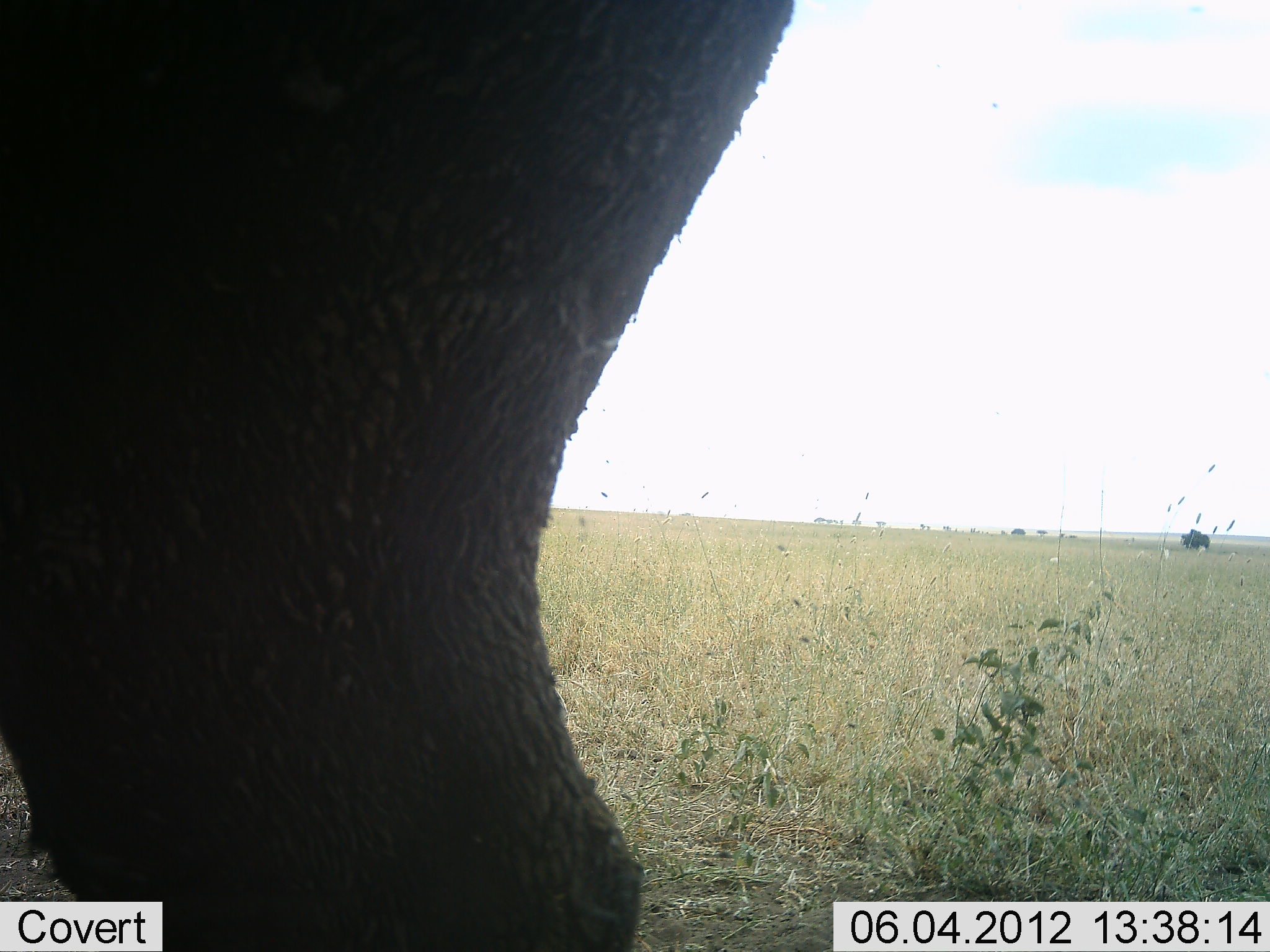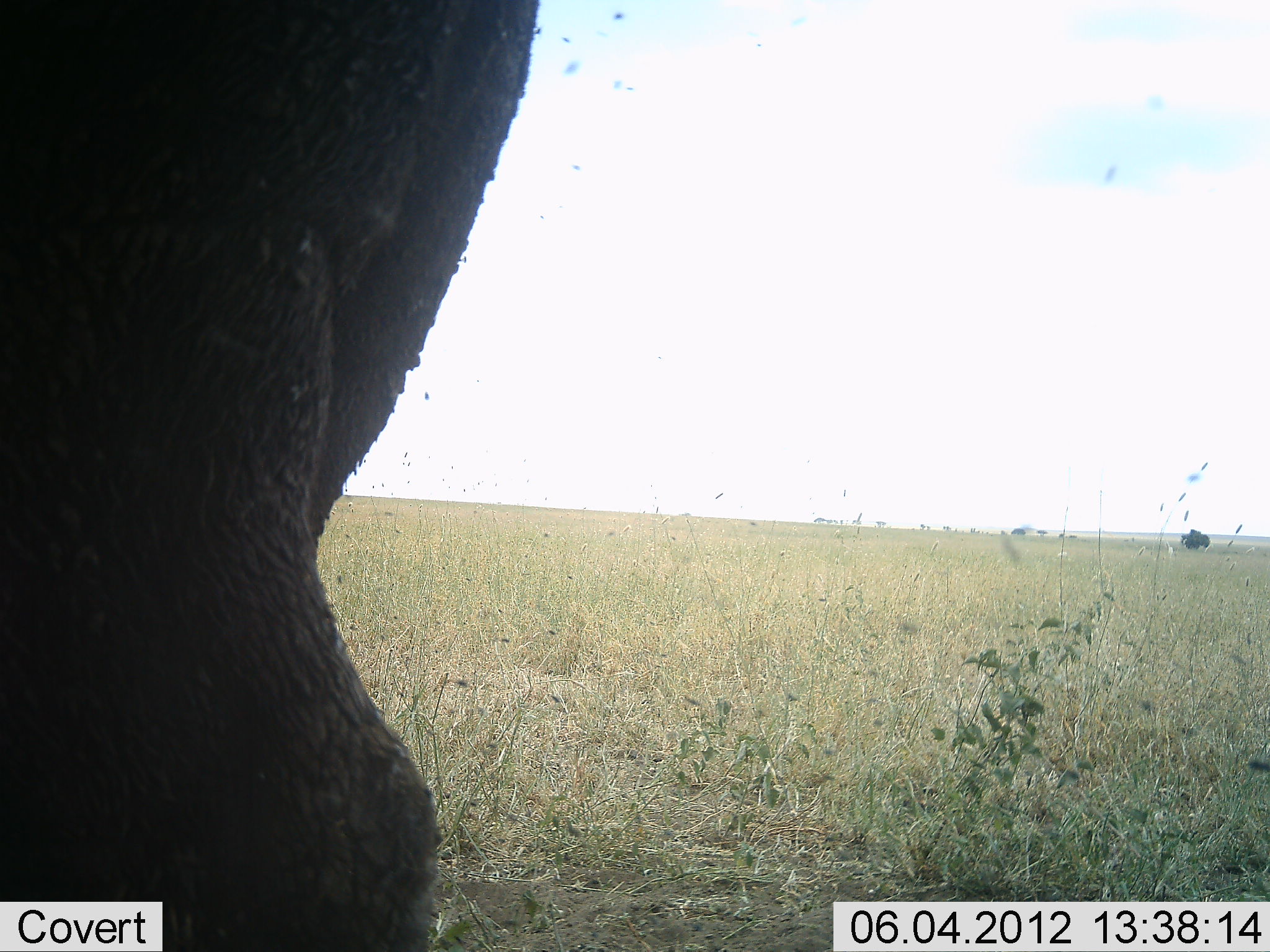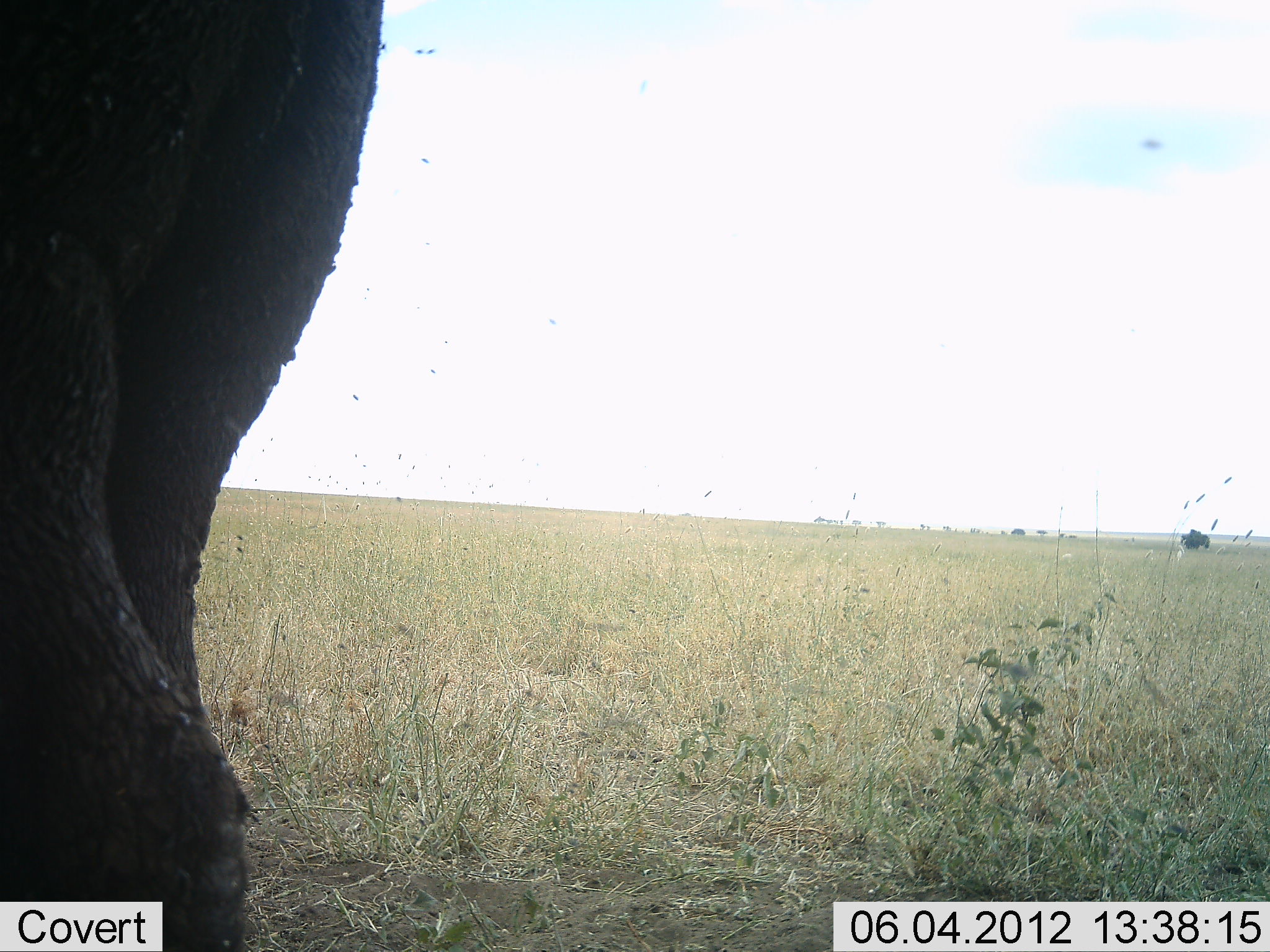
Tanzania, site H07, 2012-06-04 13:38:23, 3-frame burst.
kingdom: Animalia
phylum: Chordata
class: Mammalia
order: Proboscidea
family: Elephantidae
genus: Loxodonta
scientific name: Loxodonta africana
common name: african bush elephant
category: elephant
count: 1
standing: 30%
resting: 0%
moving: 90%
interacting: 0%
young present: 0%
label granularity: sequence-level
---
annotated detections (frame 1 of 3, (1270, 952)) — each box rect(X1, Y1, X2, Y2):
animal: rect(1, 1, 795, 952)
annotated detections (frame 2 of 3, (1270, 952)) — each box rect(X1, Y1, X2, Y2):
animal: rect(1, 0, 544, 951)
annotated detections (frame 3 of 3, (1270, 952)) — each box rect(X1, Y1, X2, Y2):
animal: rect(1, 1, 383, 952)